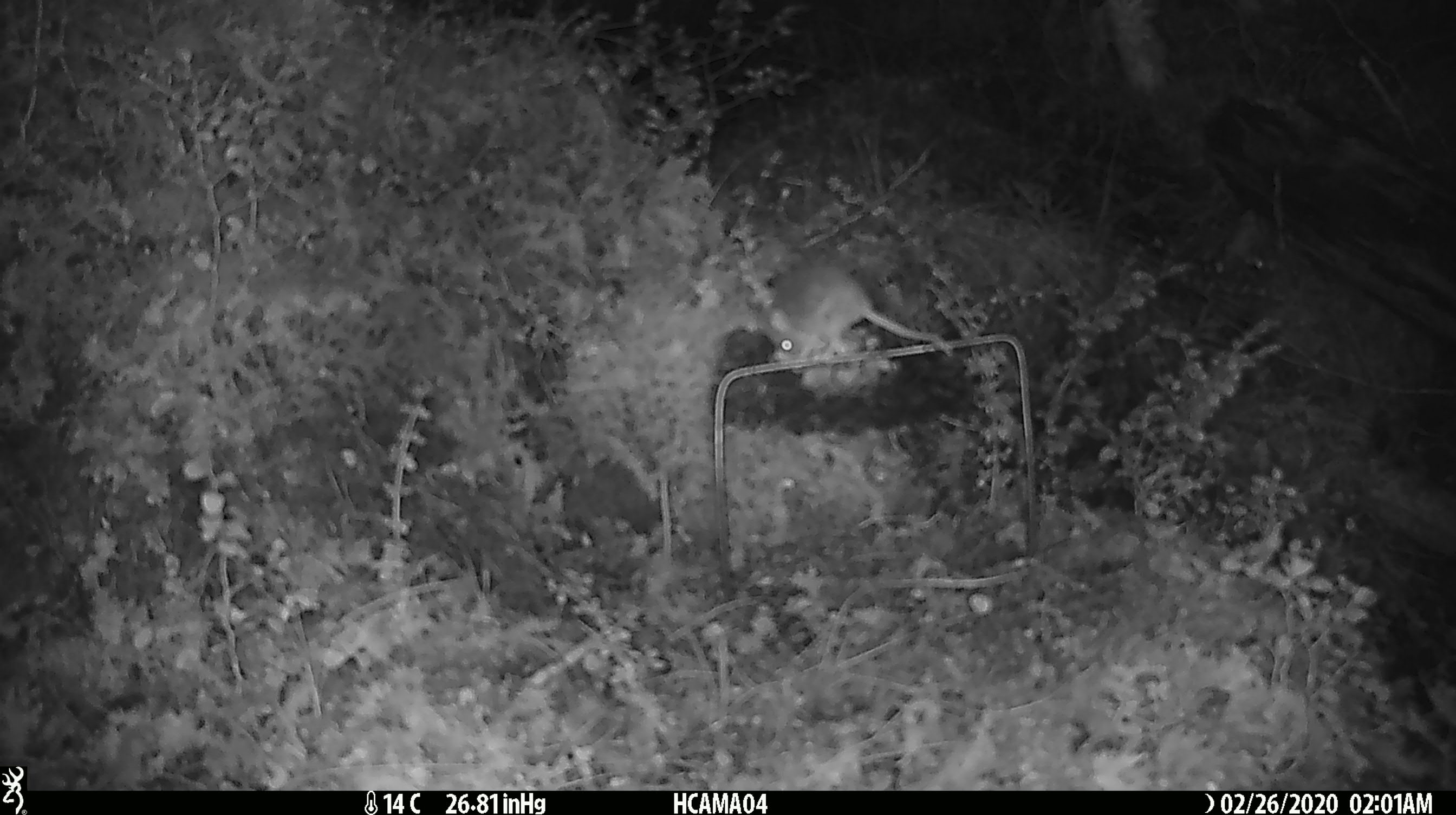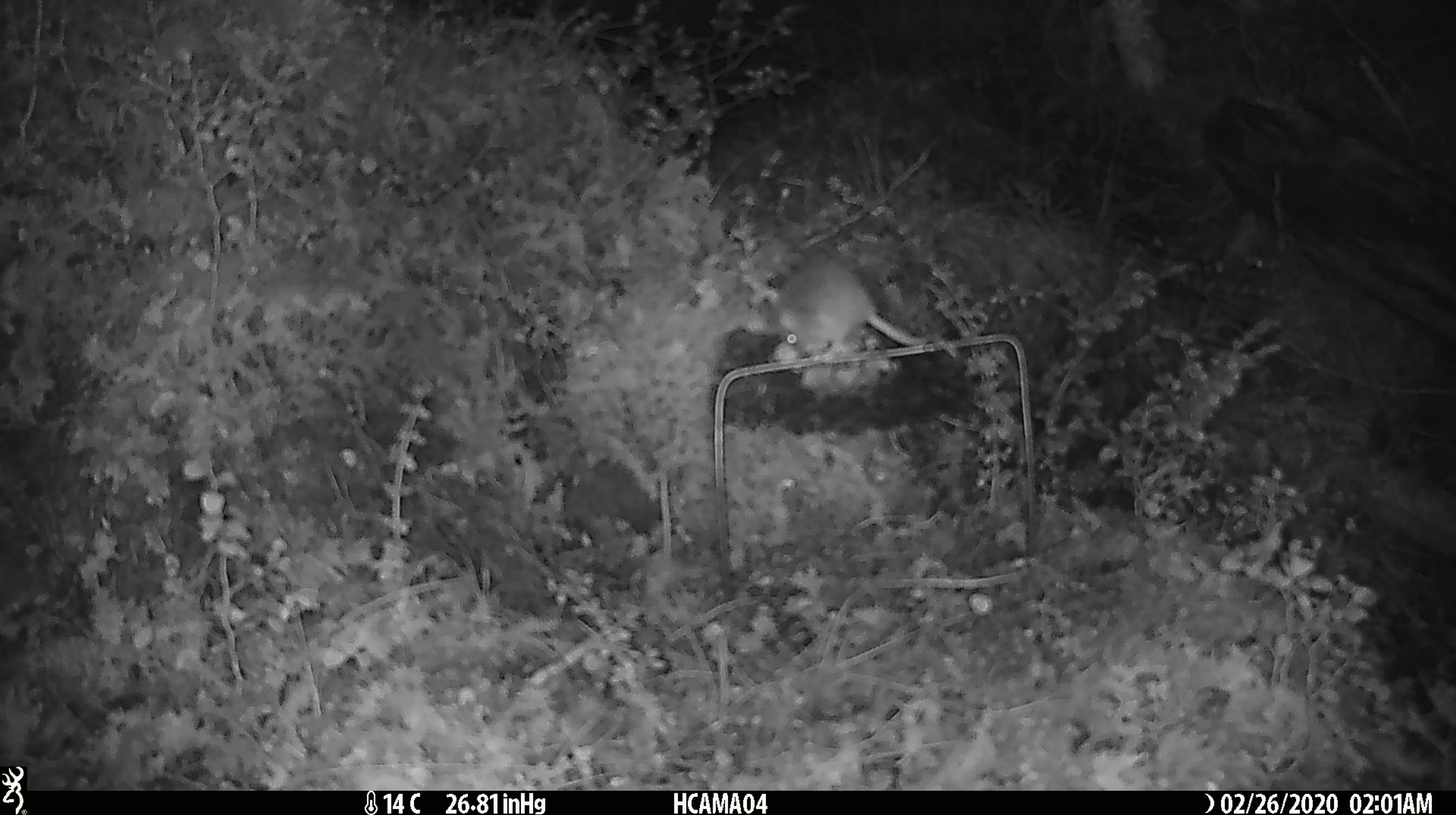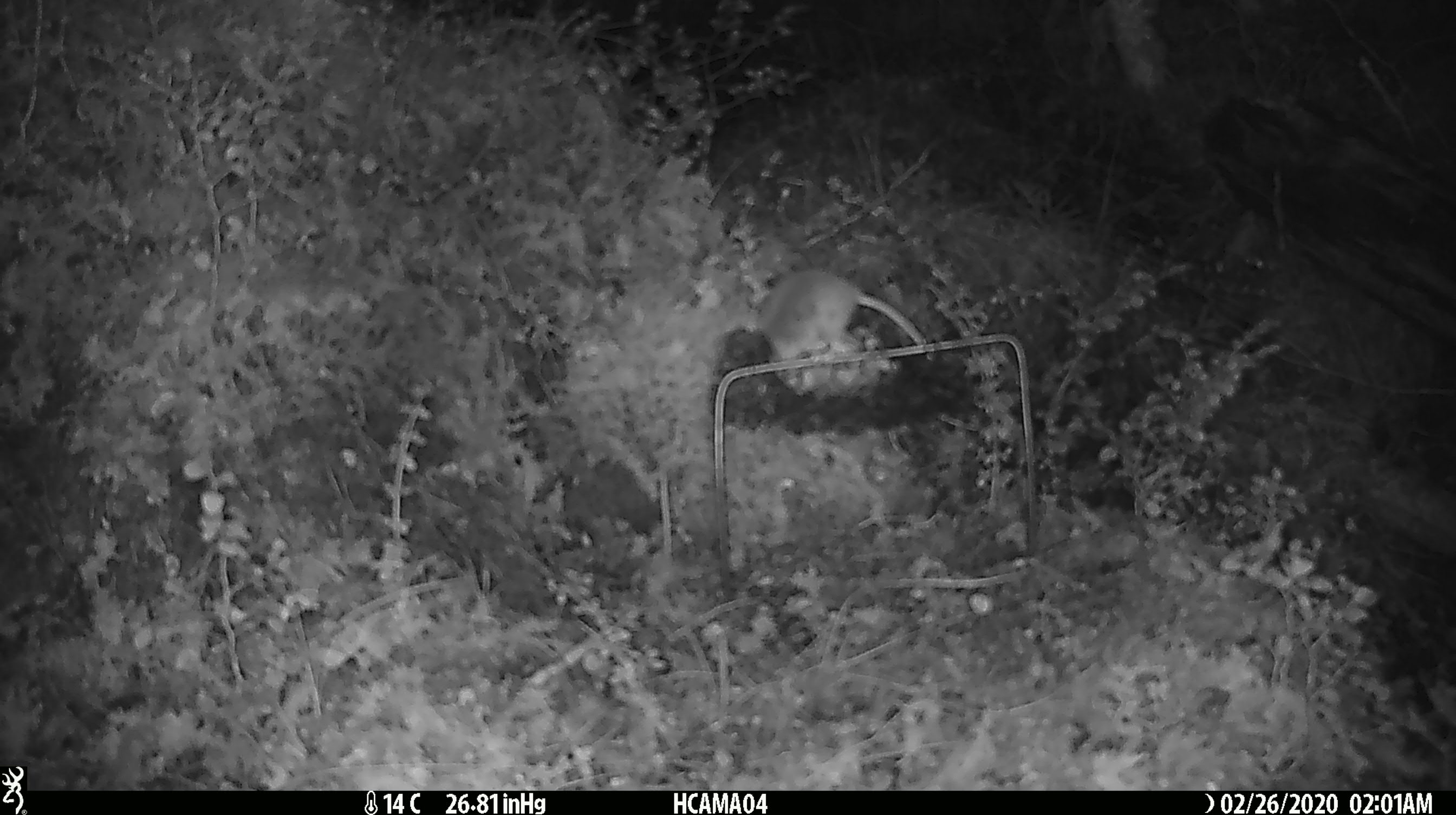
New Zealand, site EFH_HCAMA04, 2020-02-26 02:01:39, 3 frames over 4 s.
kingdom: Animalia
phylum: Chordata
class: Mammalia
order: Rodentia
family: Muridae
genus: Mus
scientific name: Mus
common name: mouse